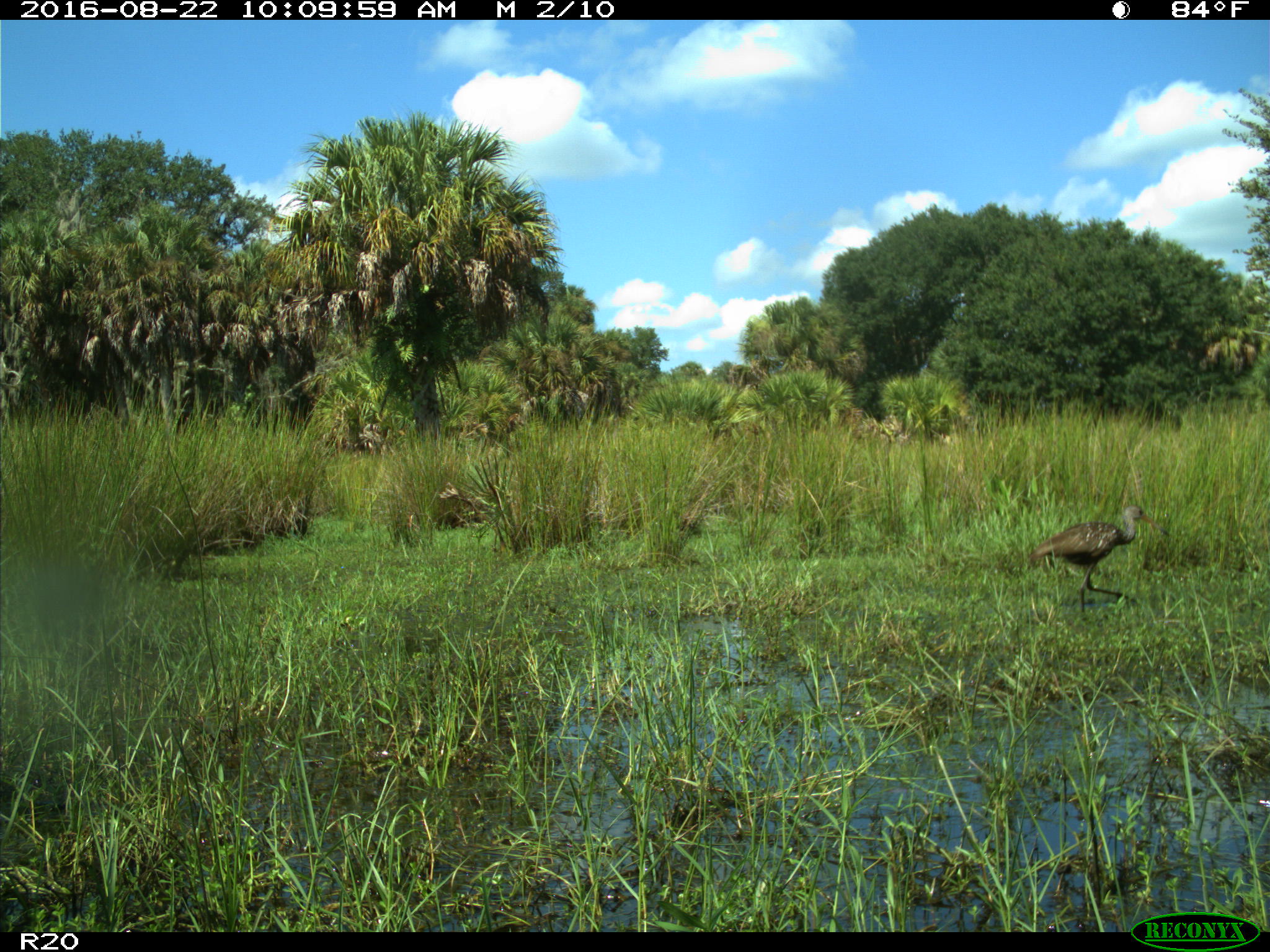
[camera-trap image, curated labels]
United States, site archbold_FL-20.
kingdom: Animalia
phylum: Chordata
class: Aves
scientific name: Aves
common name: birds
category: unidentified bird